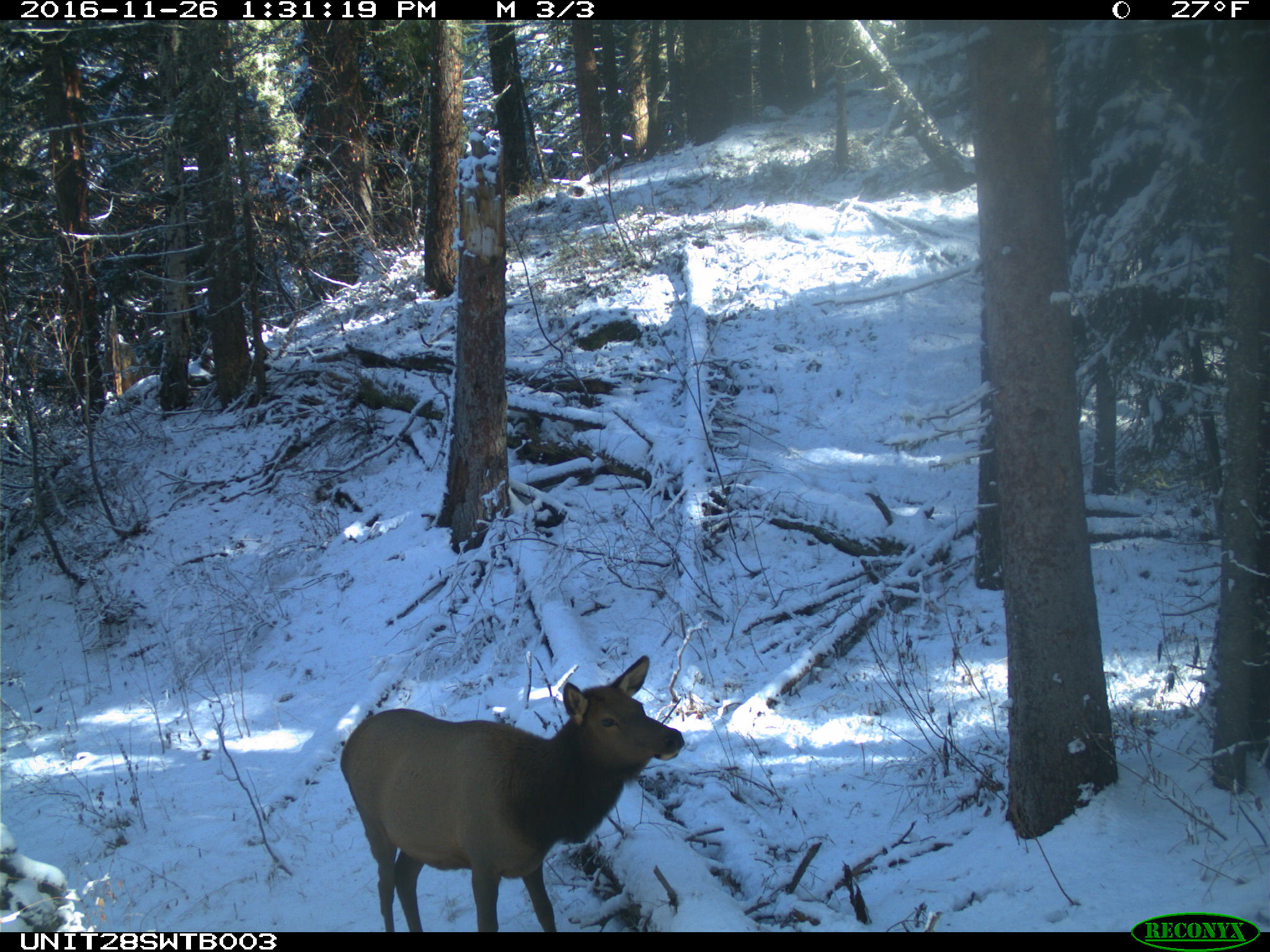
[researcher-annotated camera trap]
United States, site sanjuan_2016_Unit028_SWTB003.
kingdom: Animalia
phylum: Chordata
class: Mammalia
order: Artiodactyla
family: Cervidae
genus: Cervus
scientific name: Cervus elaphus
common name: red deer